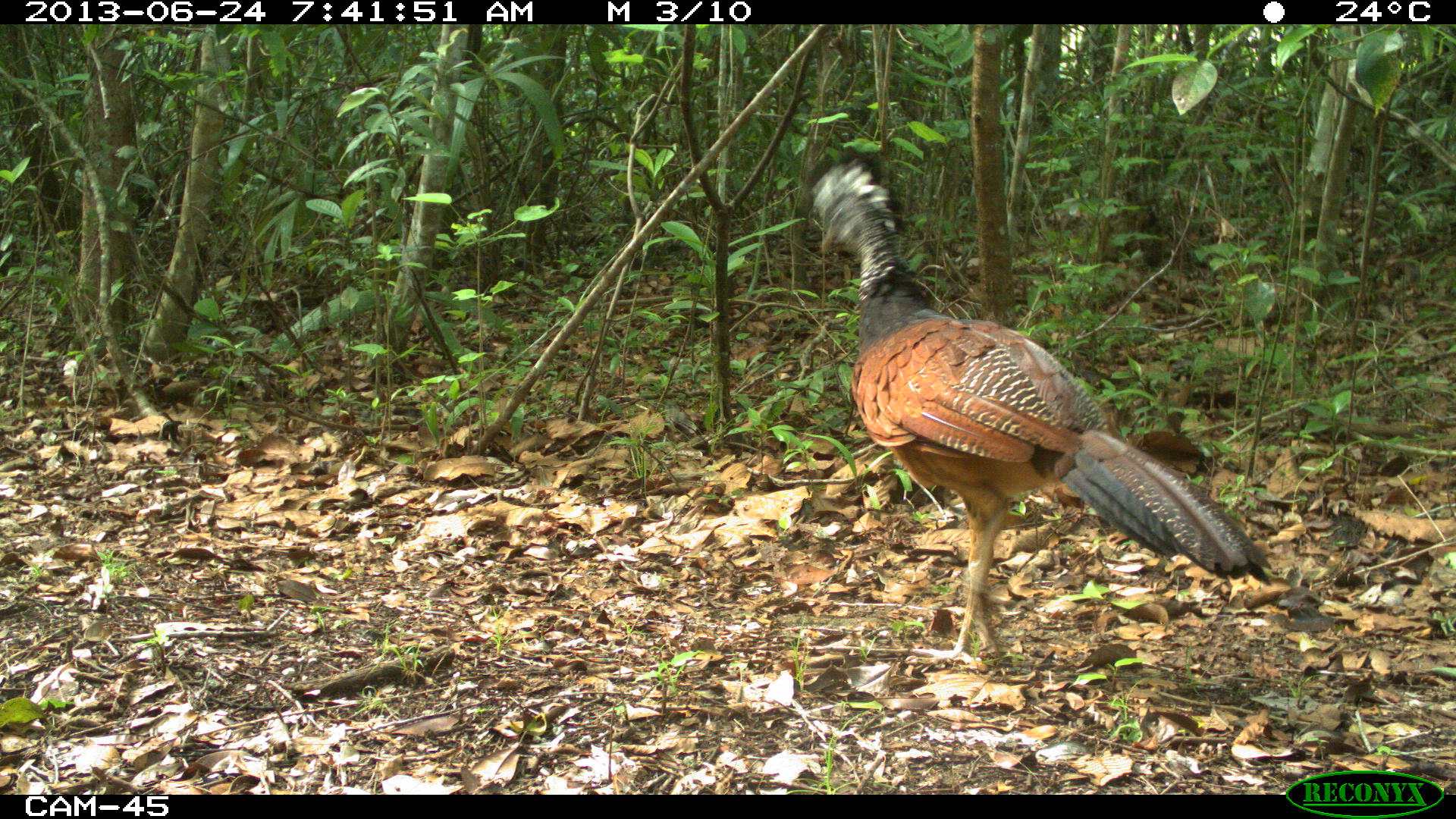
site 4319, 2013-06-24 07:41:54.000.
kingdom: Animalia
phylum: Chordata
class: Aves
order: Galliformes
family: Cracidae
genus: Crax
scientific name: Crax rubra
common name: great curassow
Crax rubra (great curassow), count 1, sex female.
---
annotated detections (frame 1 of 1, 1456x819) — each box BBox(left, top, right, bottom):
crax rubra: BBox(807, 149, 1273, 667)